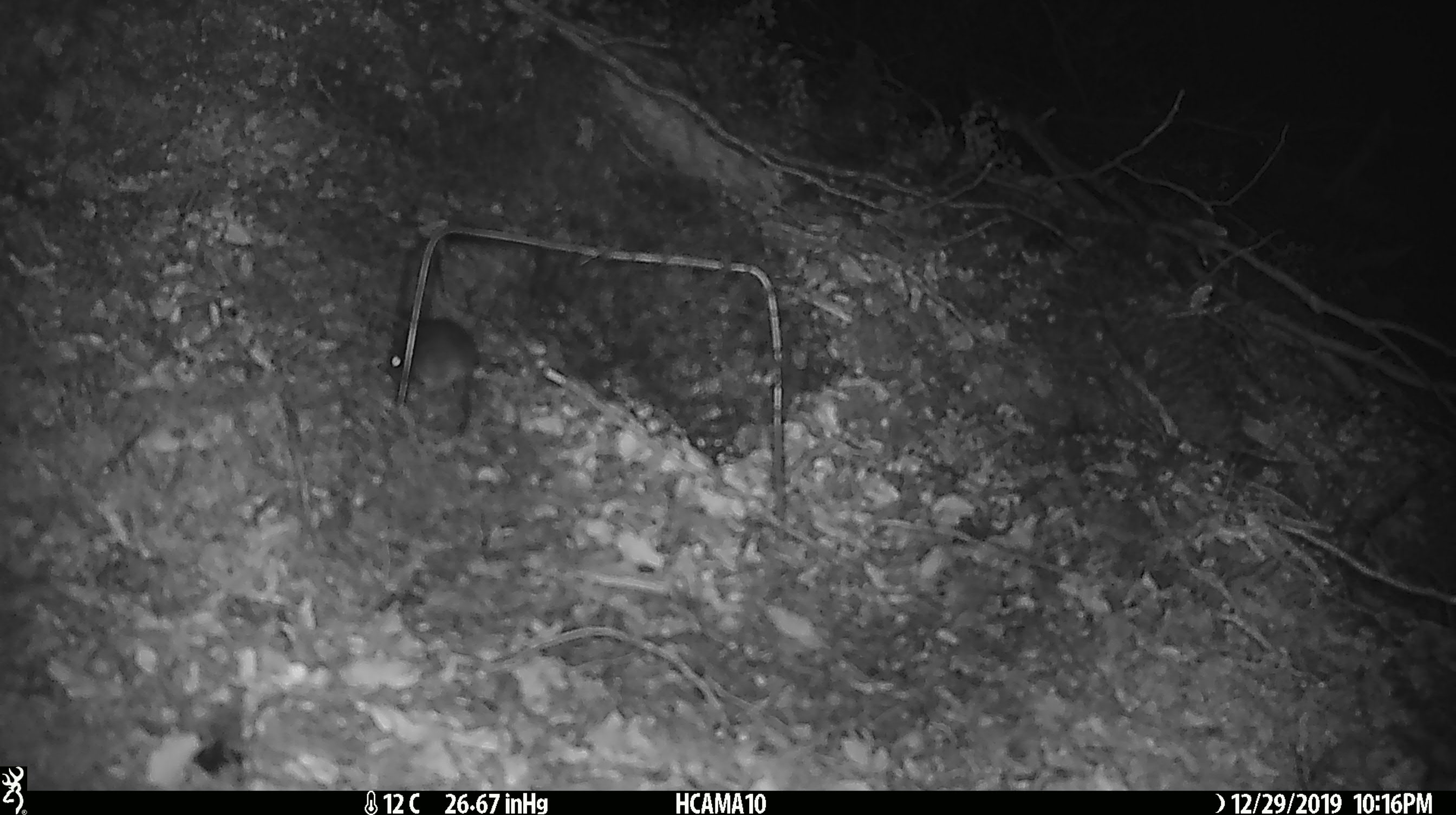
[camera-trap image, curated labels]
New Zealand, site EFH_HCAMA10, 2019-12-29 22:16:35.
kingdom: Animalia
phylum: Chordata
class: Mammalia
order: Rodentia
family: Muridae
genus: Mus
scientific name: Mus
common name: mouse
Mouse (Mus).